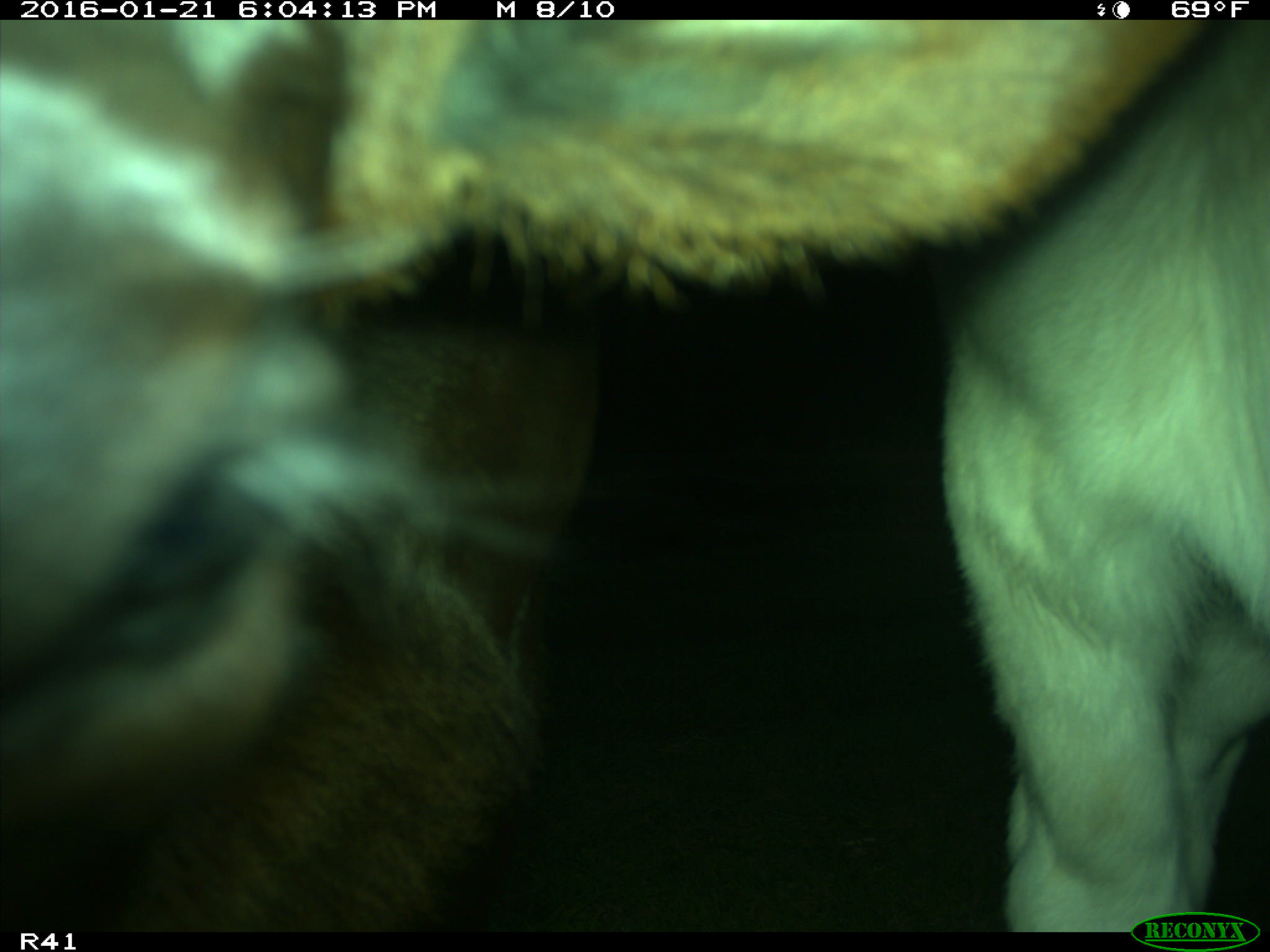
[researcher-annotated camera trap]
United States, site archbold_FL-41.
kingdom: Animalia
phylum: Chordata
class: Mammalia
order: Artiodactyla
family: Bovidae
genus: Bos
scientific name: Bos taurus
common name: domestic cow